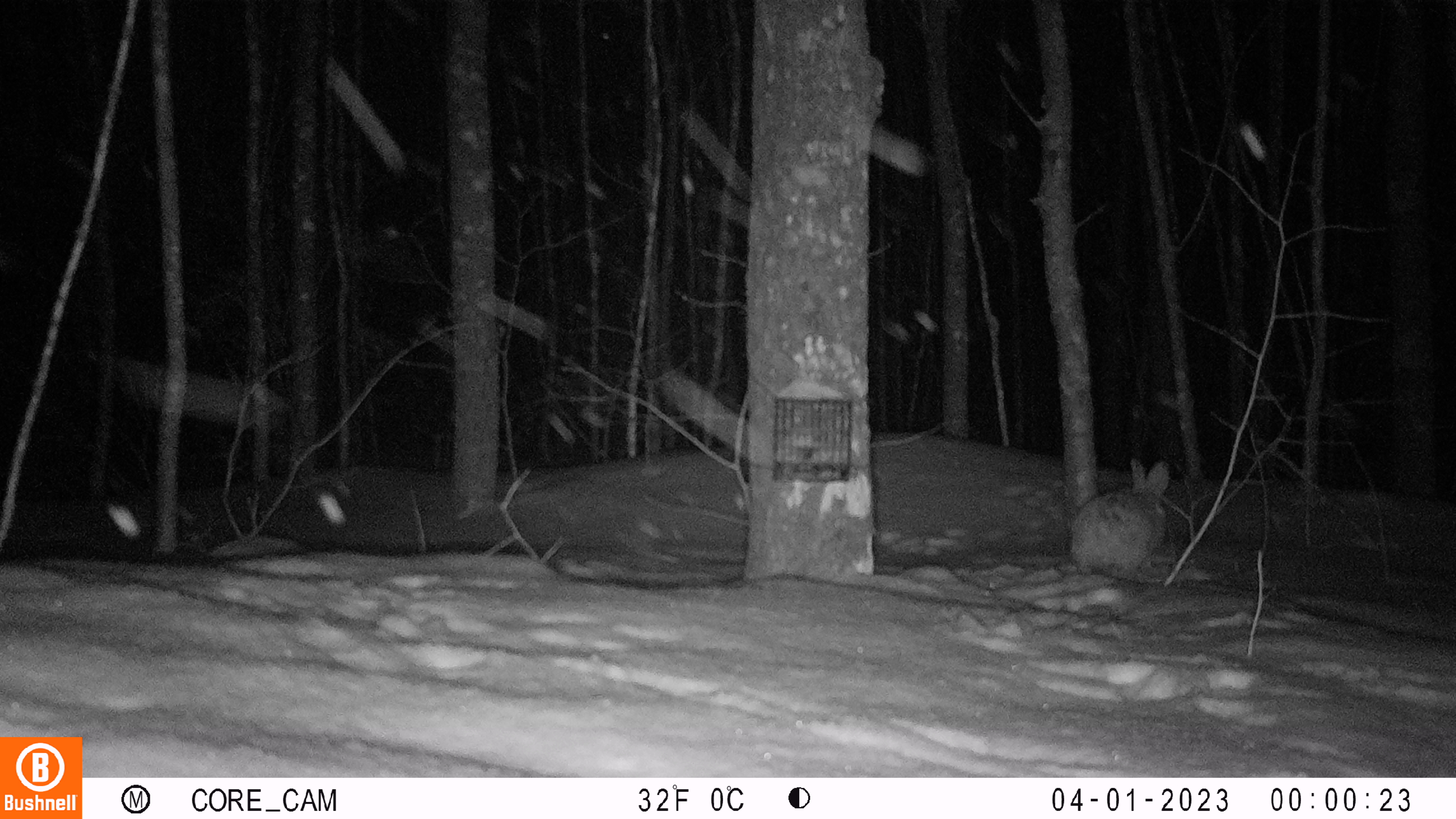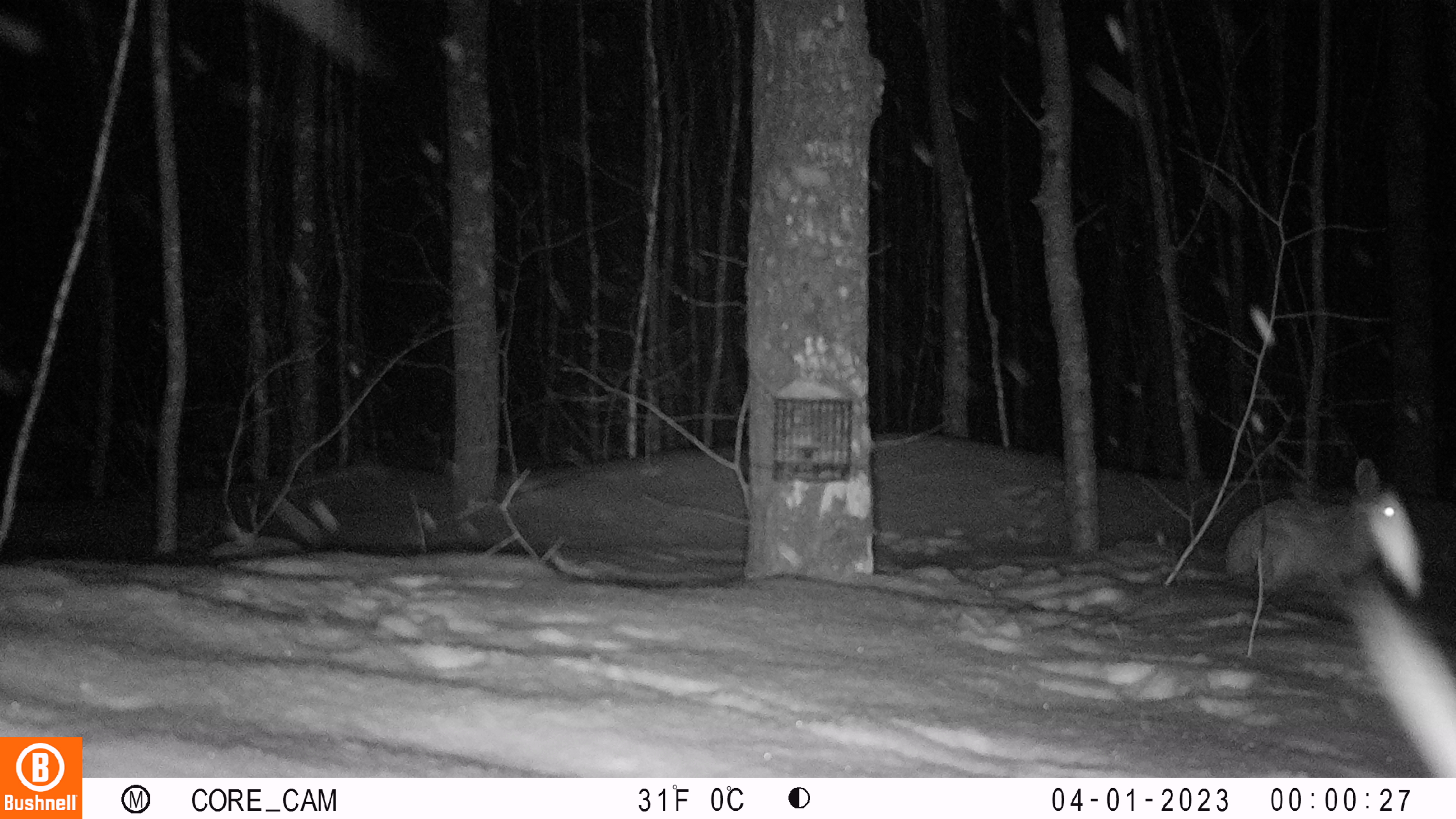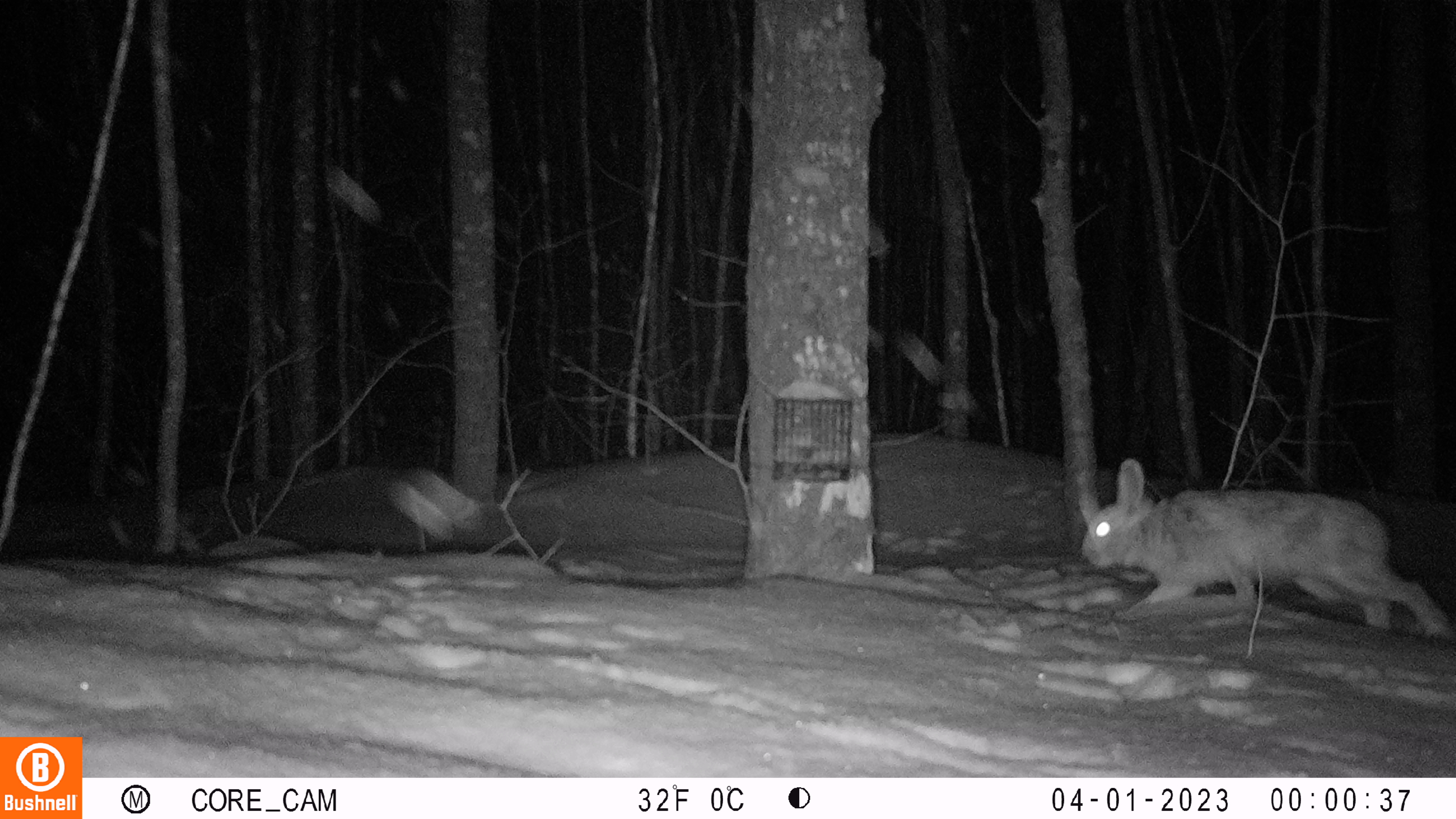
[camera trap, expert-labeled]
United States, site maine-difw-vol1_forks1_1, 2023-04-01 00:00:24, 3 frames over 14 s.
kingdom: Animalia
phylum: Chordata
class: Mammalia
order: Lagomorpha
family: Leporidae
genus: Lepus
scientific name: Lepus americanus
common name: snowshoe hare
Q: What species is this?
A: Snowshoe hare (Lepus americanus).